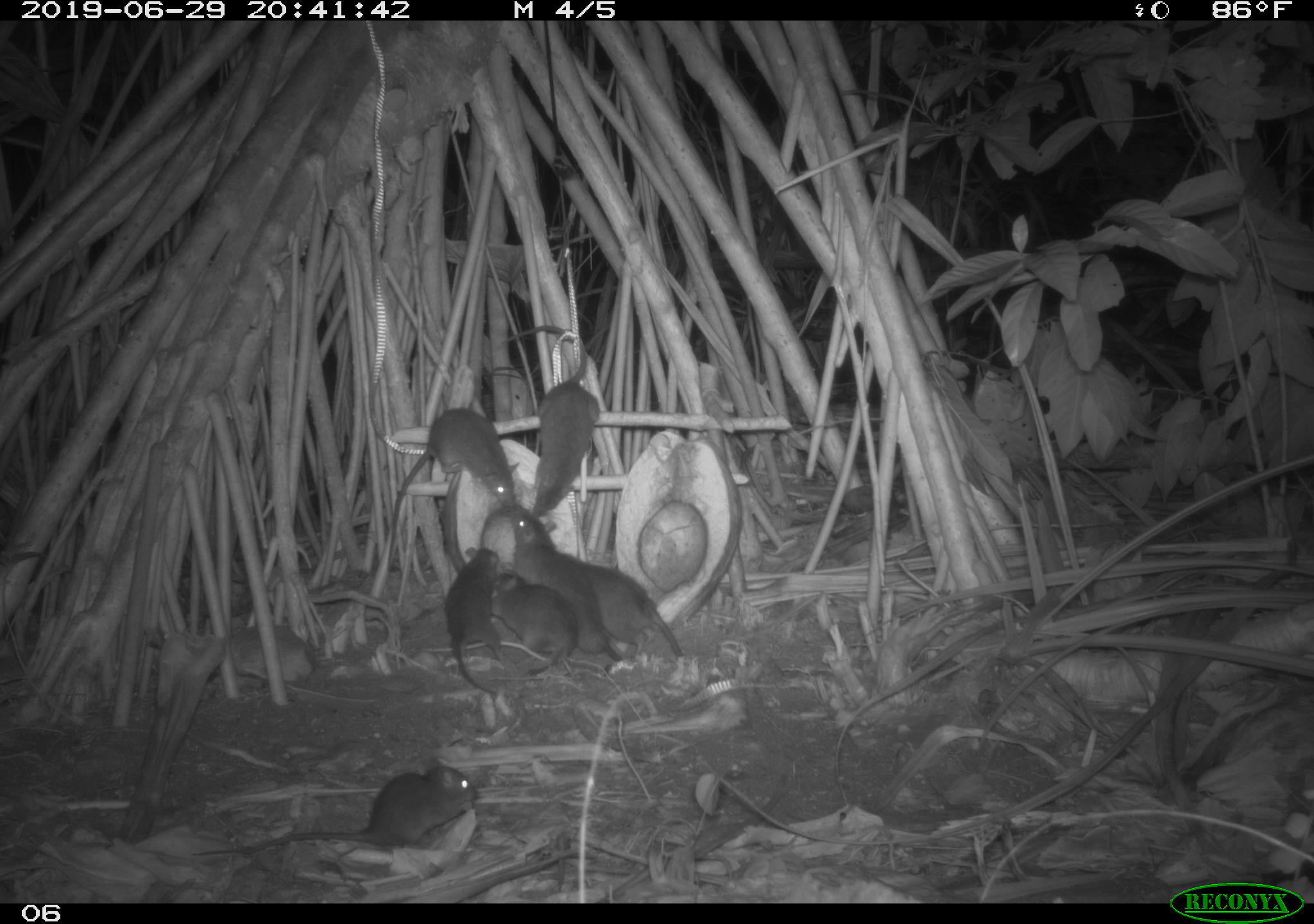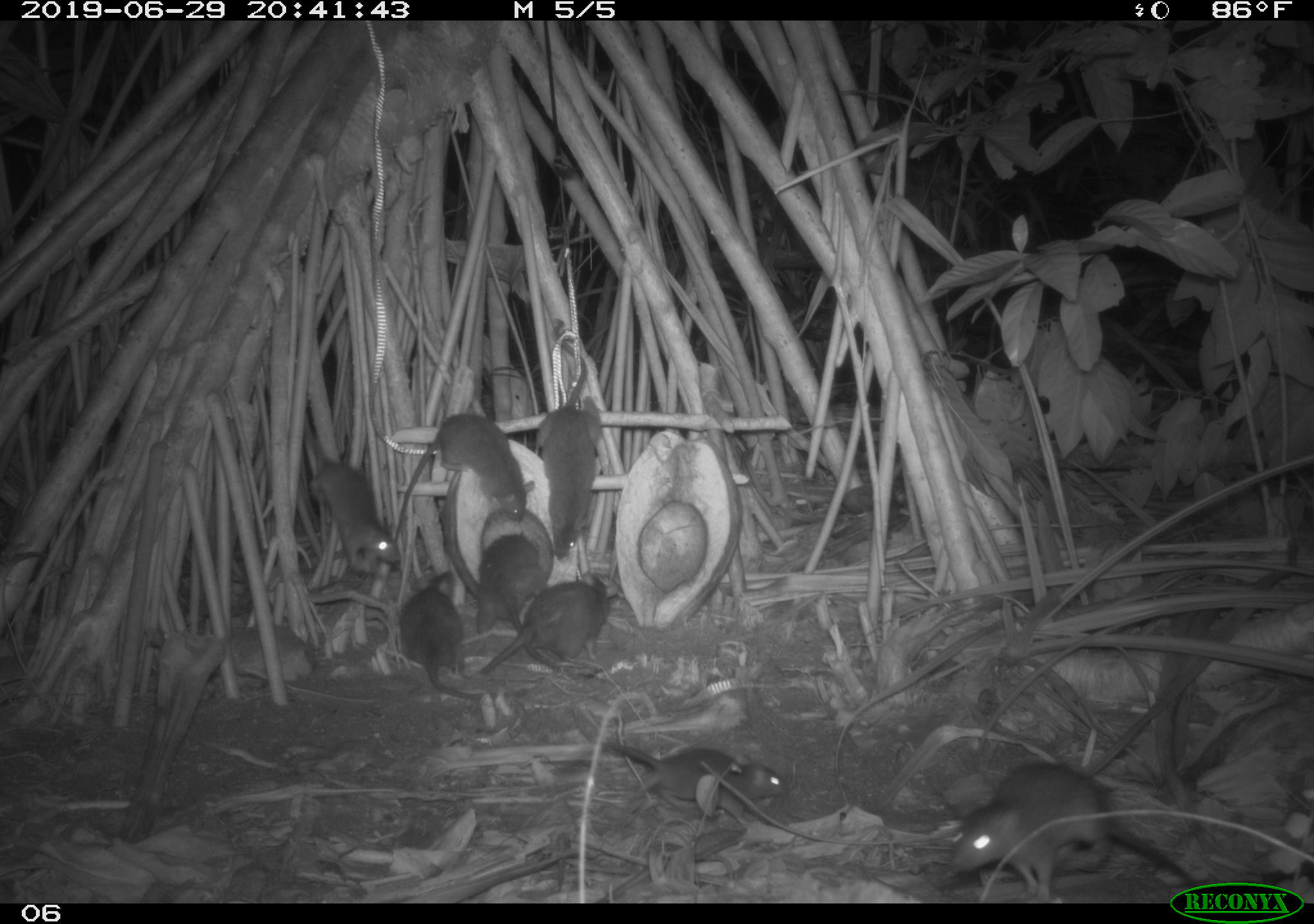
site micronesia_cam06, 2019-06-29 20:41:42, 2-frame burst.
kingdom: Animalia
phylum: Chordata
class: Mammalia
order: Rodentia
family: Muridae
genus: Rattus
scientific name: Rattus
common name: rat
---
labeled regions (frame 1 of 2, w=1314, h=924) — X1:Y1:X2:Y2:
rat: 190:753:481:859; 384:406:525:570; 498:321:601:531; 507:508:624:667; 561:551:688:661; 443:544:525:705; 485:571:582:679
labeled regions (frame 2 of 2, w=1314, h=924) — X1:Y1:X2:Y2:
rat: 939:762:1174:896; 398:396:537:537; 600:740:798:831; 474:569:619:686; 536:324:606:560; 301:428:400:581; 476:522:558:672; 399:565:481:703